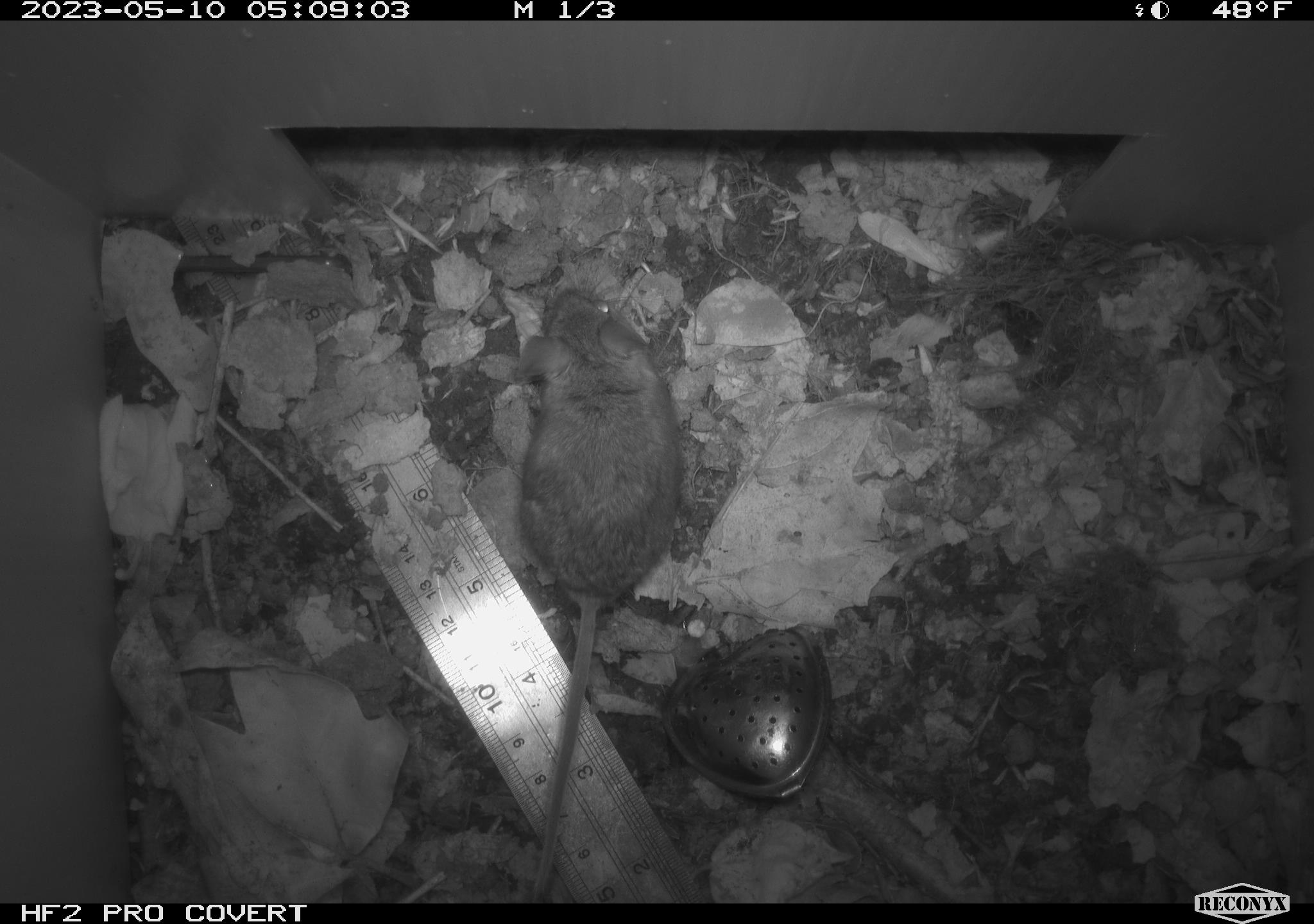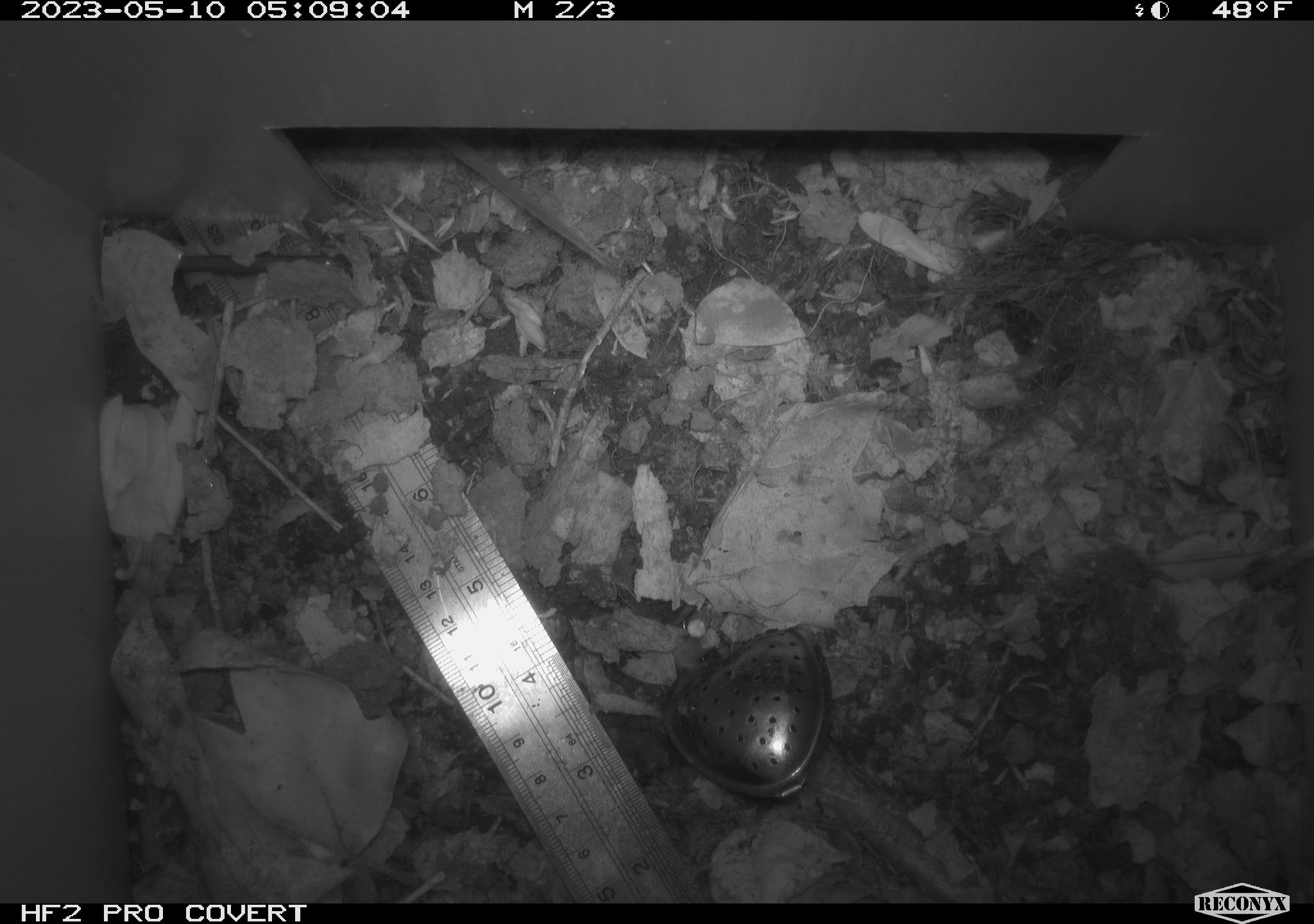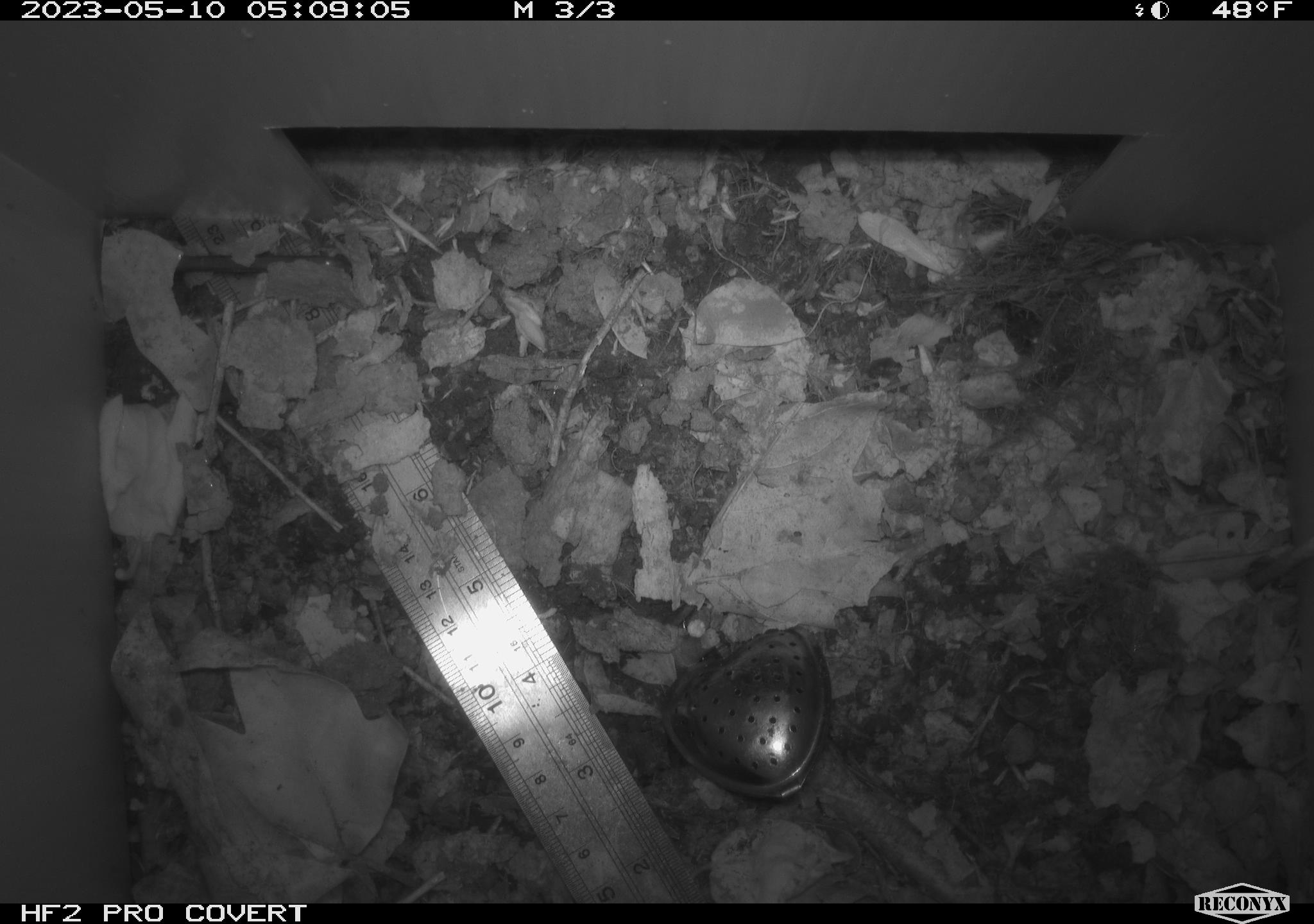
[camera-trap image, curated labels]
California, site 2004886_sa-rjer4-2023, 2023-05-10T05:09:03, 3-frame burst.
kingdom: Animalia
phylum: Chordata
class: Mammalia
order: Rodentia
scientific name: Rodentia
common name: mouse species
Mouse species (Rodentia).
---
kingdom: Animalia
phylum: Chordata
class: Mammalia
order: Rodentia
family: Cricetidae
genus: Microtus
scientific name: Microtus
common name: meadow vole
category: microtus species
Microtus species (meadow vole) (Microtus).